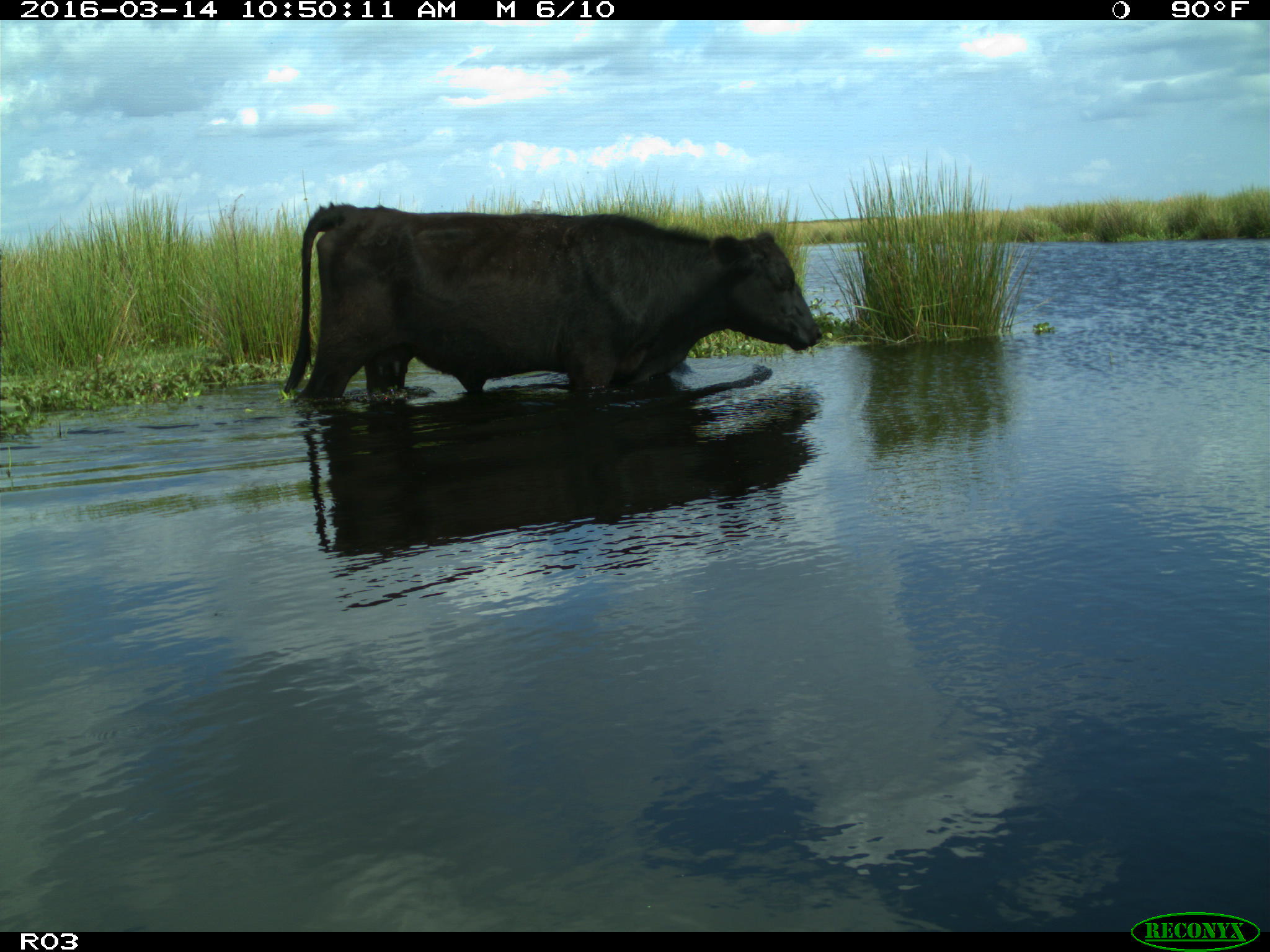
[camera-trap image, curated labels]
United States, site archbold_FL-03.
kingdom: Animalia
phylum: Chordata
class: Mammalia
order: Artiodactyla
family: Bovidae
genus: Bos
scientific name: Bos taurus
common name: domestic cow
Bos taurus (domestic cow).